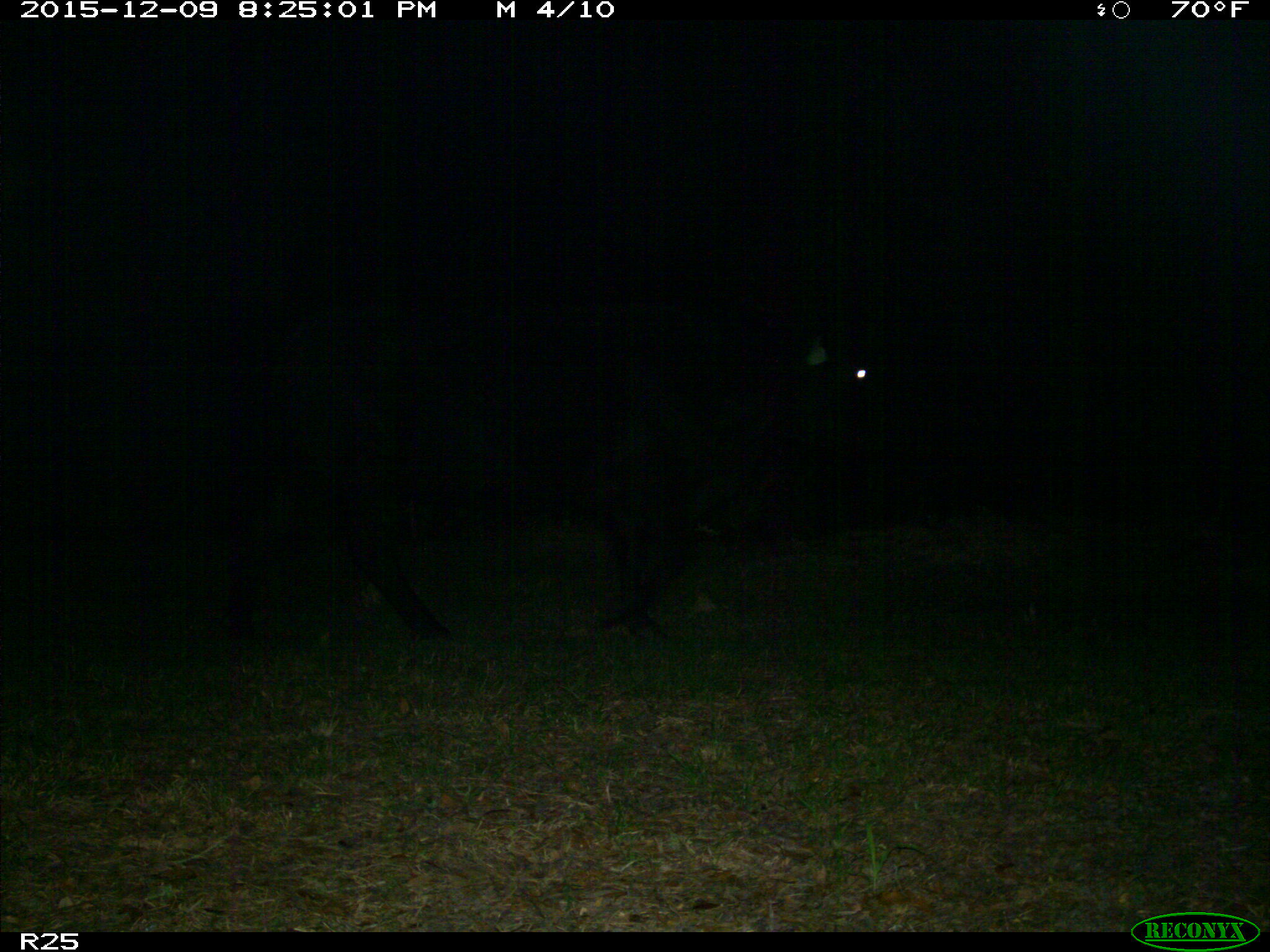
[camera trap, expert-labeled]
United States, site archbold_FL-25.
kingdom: Animalia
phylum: Chordata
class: Mammalia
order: Artiodactyla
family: Bovidae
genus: Bos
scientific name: Bos taurus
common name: domestic cow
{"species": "Bos taurus (domestic cow)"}